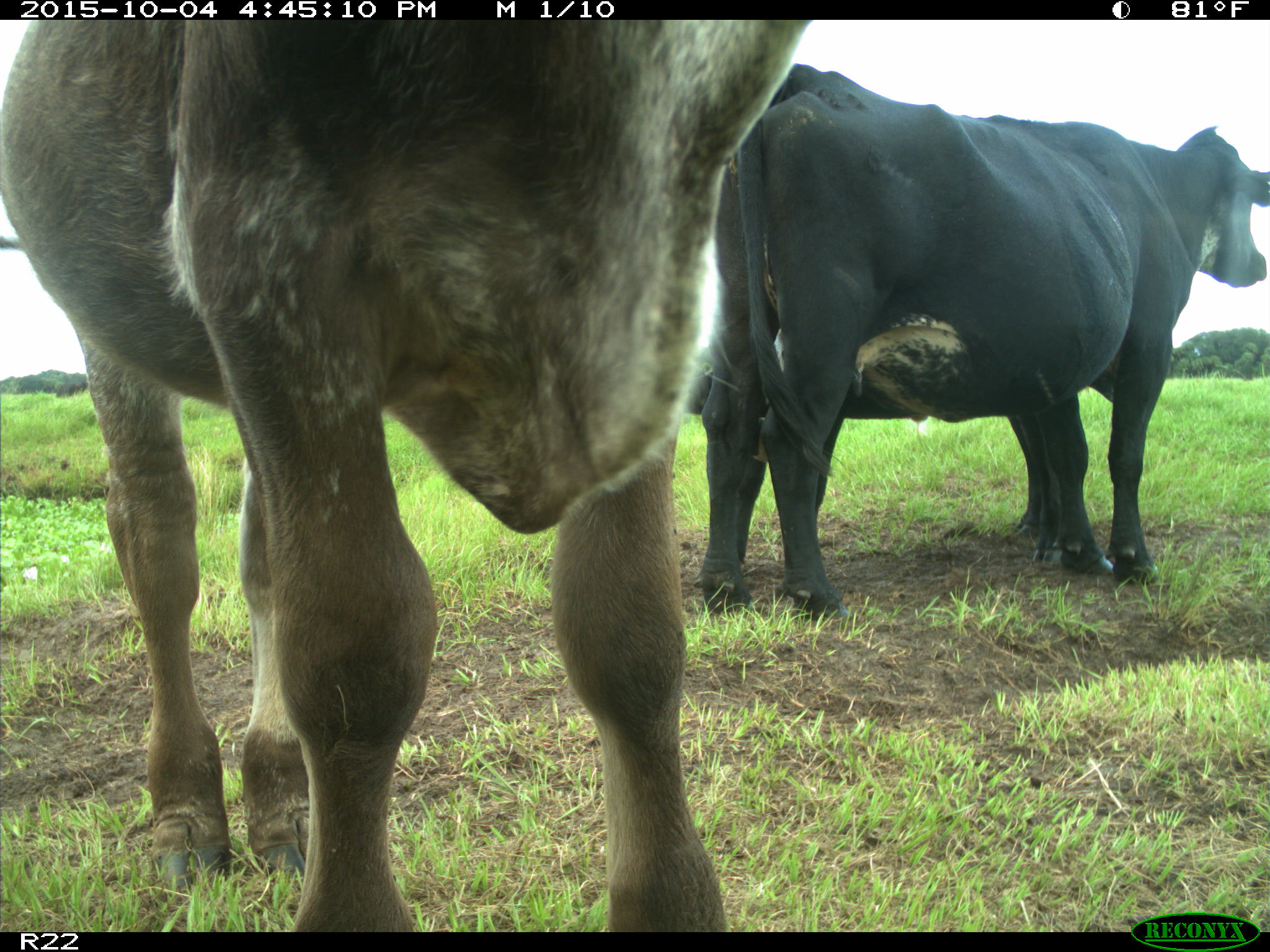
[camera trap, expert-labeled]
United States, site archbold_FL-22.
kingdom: Animalia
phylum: Chordata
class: Mammalia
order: Artiodactyla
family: Bovidae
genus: Bos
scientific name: Bos taurus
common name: domestic cow